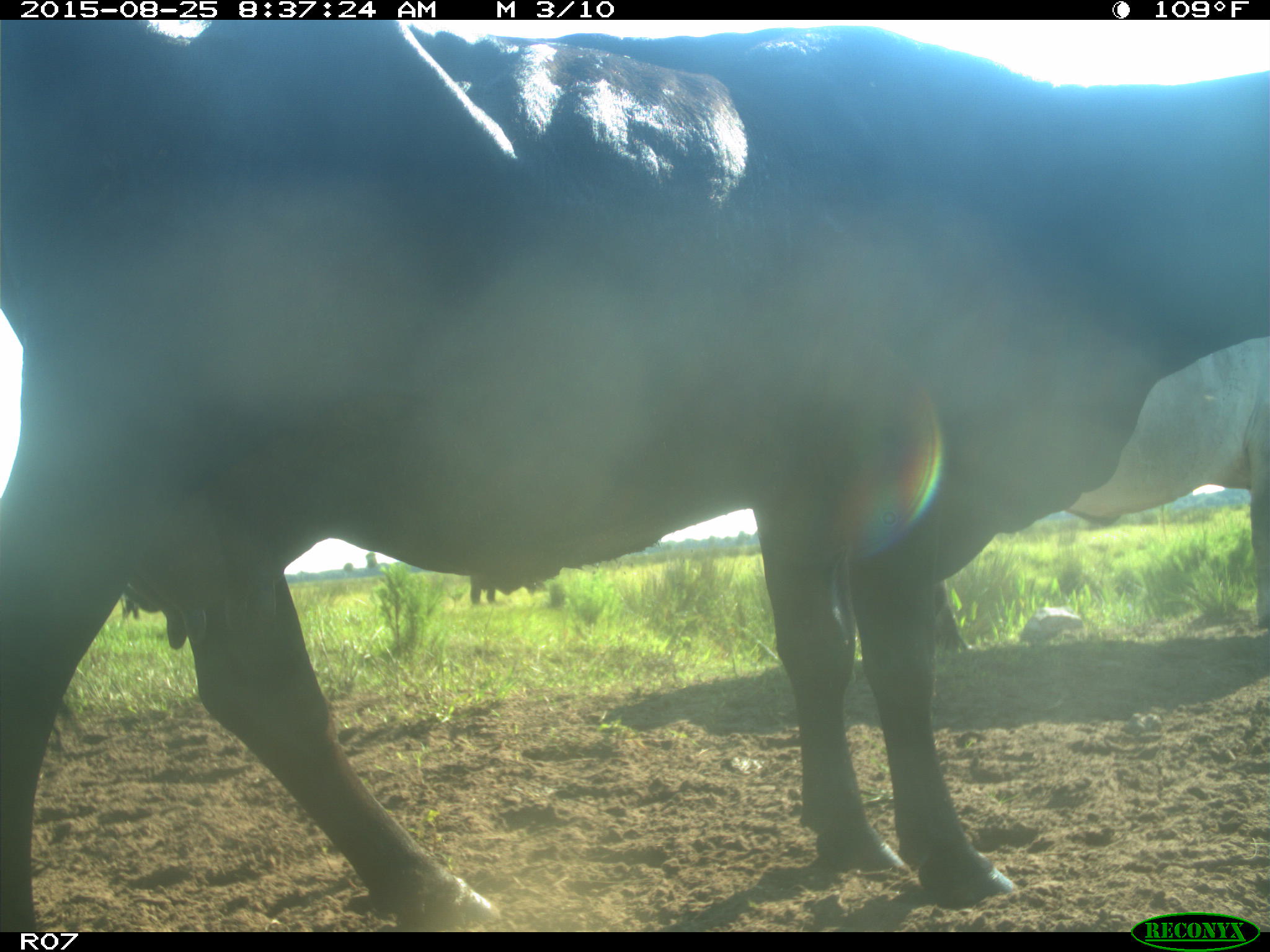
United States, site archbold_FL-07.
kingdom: Animalia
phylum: Chordata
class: Mammalia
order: Artiodactyla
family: Bovidae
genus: Bos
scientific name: Bos taurus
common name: domestic cow